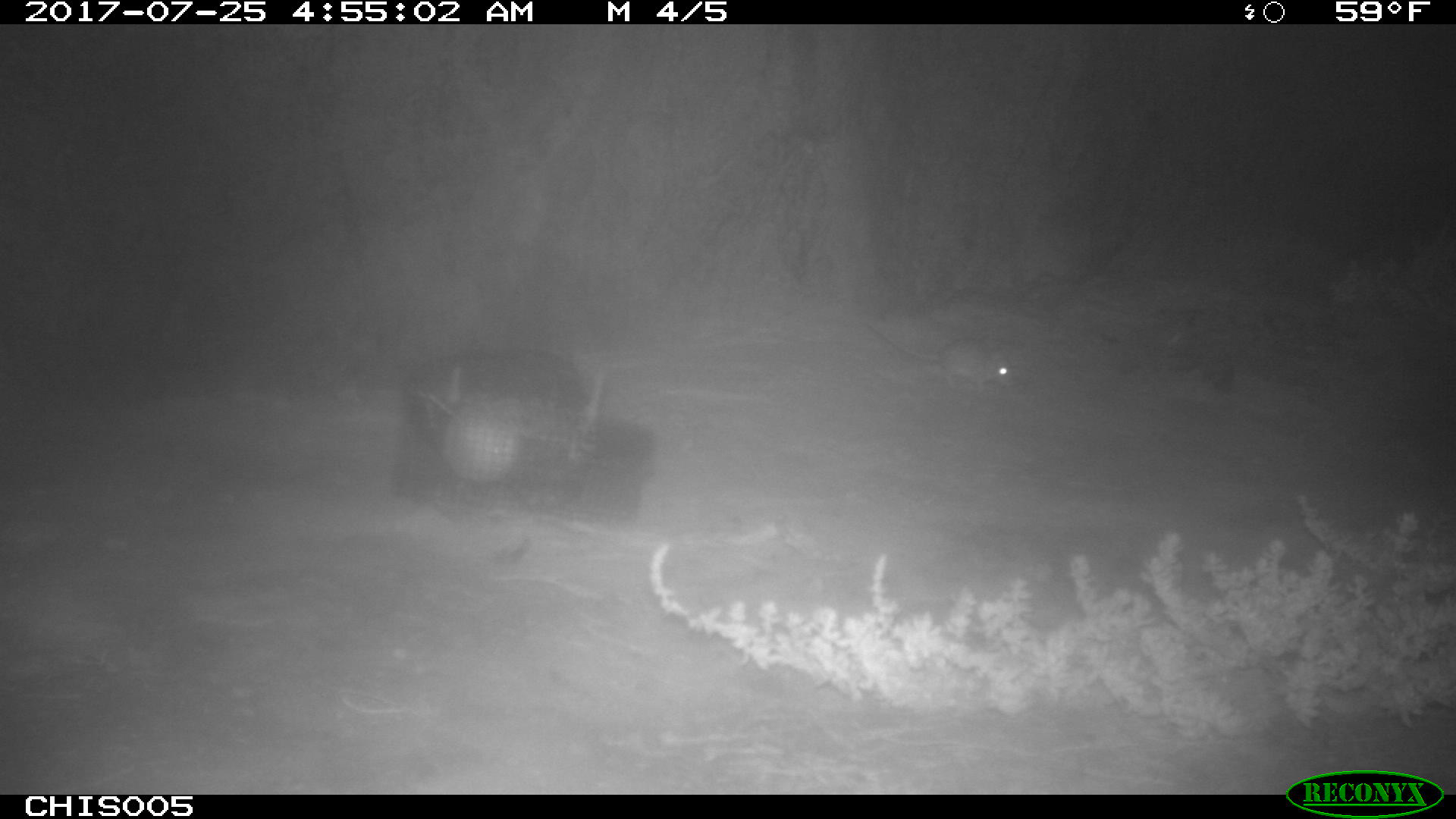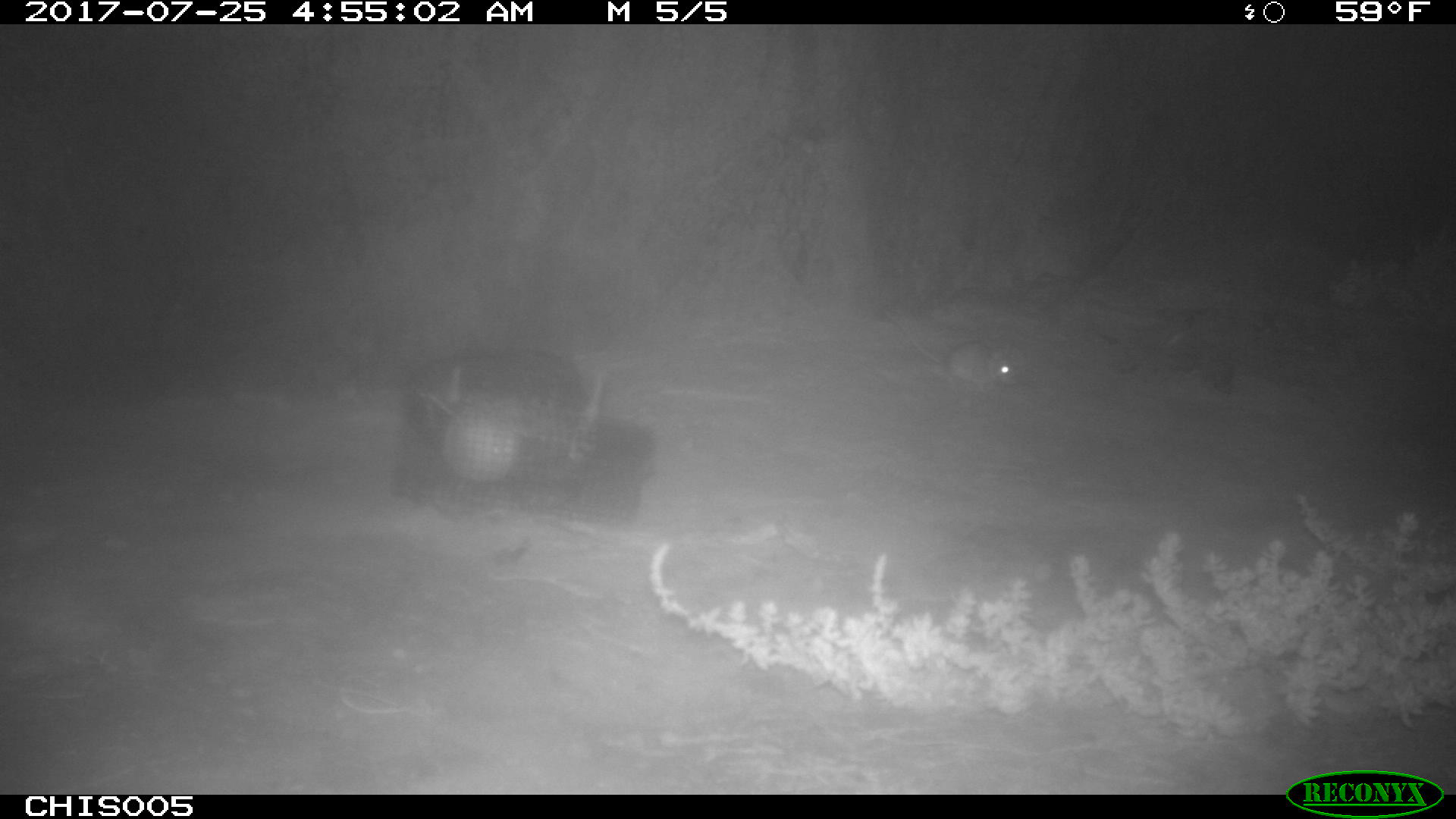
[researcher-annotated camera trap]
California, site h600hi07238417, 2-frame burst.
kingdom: Animalia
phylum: Chordata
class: Mammalia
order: Rodentia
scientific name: Rodentia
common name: rodent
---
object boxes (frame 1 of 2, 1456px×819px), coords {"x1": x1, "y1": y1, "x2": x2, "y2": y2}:
rodent: {"x1": 866, "y1": 318, "x2": 1017, "y2": 393}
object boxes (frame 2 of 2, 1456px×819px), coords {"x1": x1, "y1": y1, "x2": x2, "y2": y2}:
rodent: {"x1": 907, "y1": 333, "x2": 1017, "y2": 382}